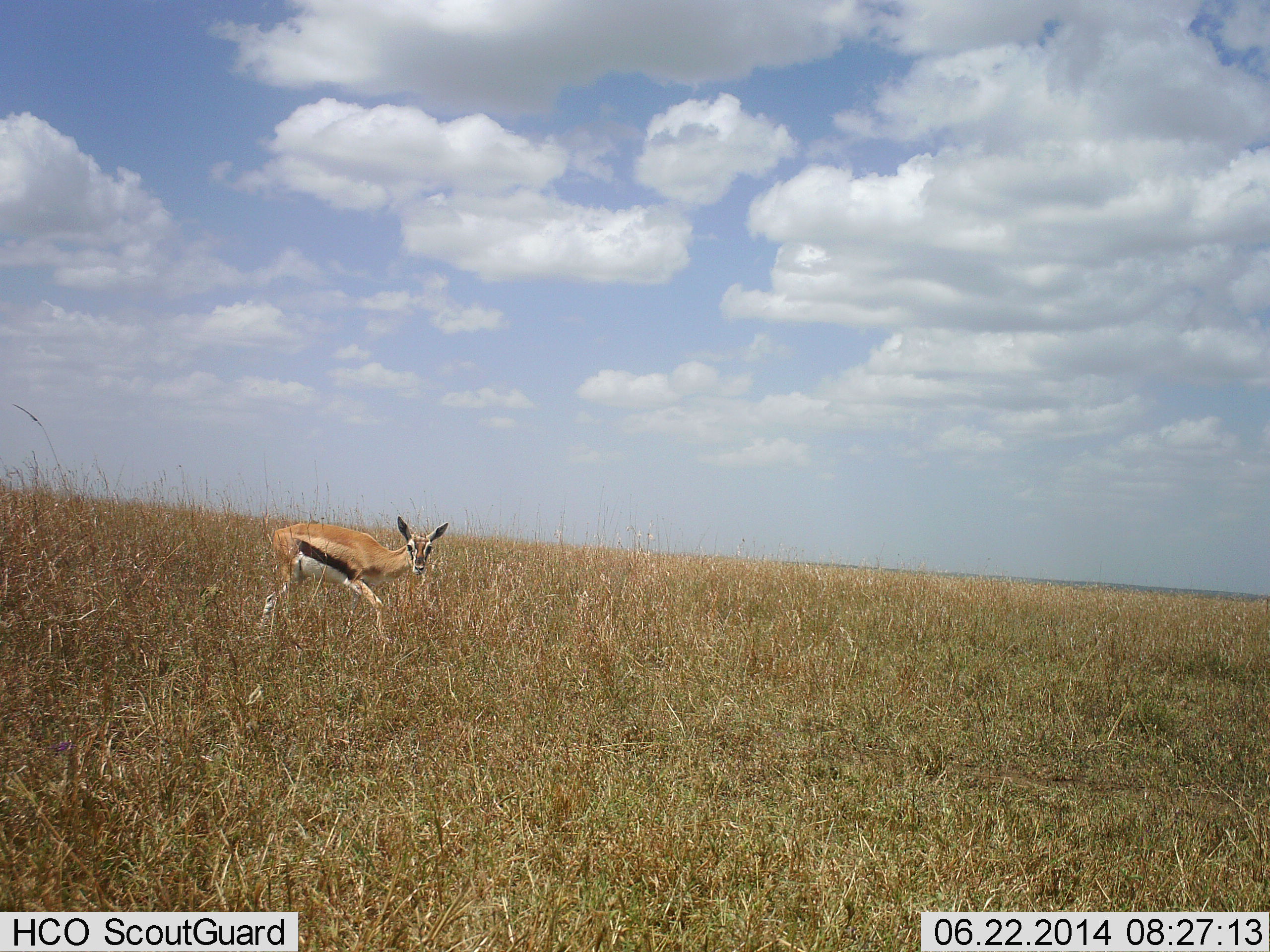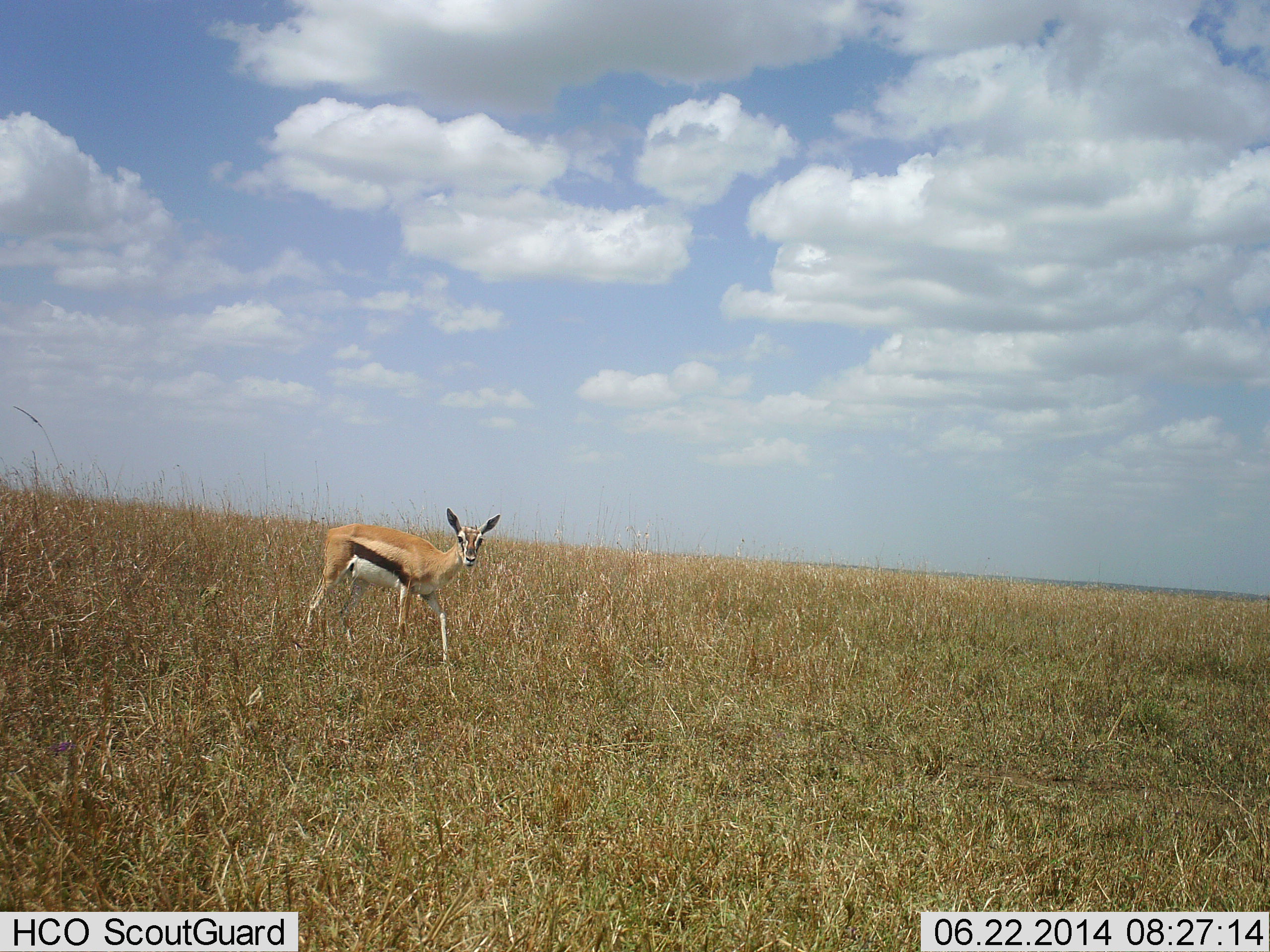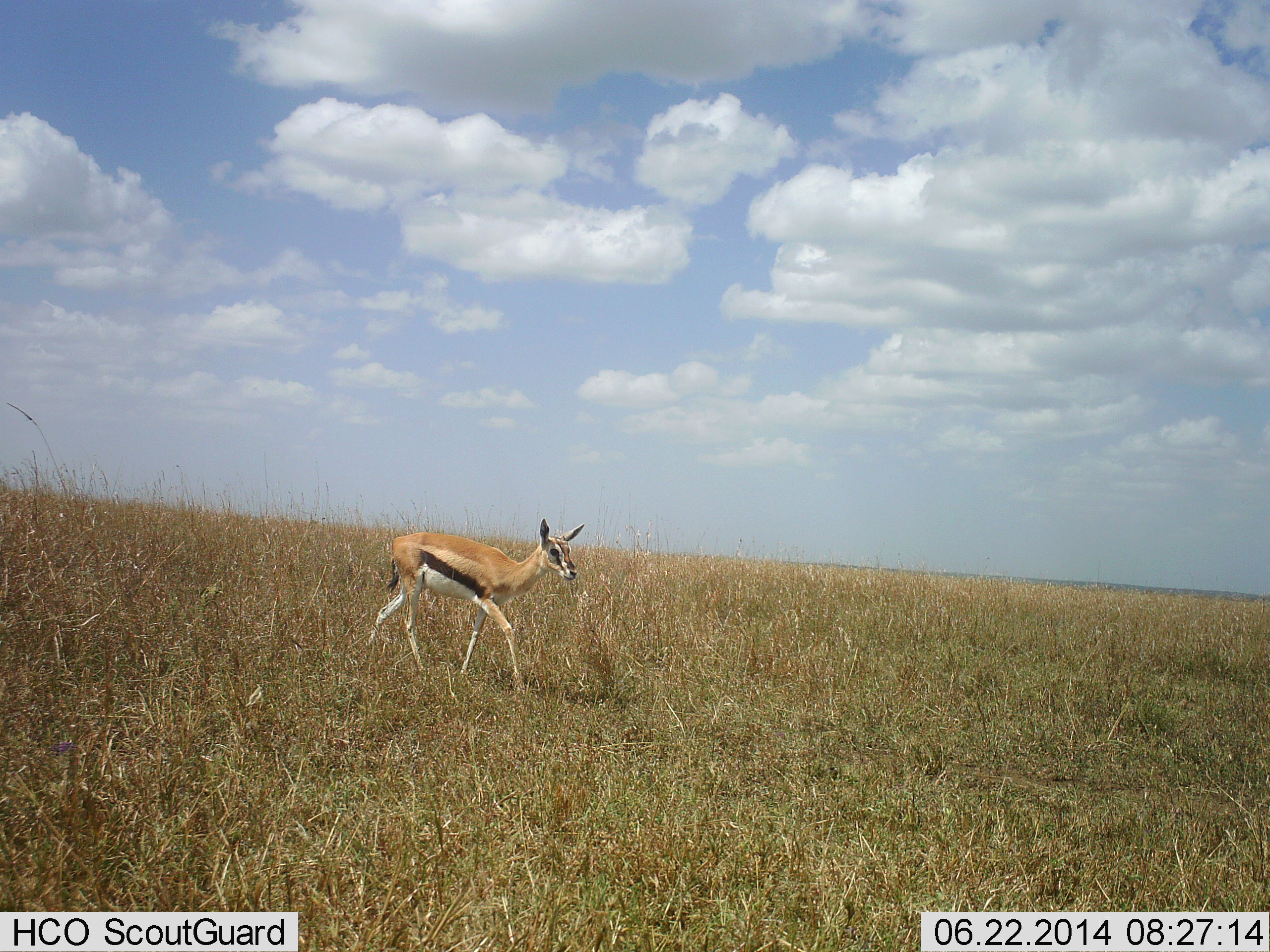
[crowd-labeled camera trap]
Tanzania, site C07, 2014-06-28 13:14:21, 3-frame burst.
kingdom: Animalia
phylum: Chordata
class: Mammalia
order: Artiodactyla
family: Bovidae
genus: Eudorcas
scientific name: Eudorcas thomsonii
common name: thomson's gazelle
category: gazellethomsons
Gazellethomsons (thomson's gazelle) (Eudorcas thomsonii), count 1. Behavior (volunteer vote fractions): standing 40%, resting 0%, moving 50%, interacting 10%. Young present (vote fraction): 0%. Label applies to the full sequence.